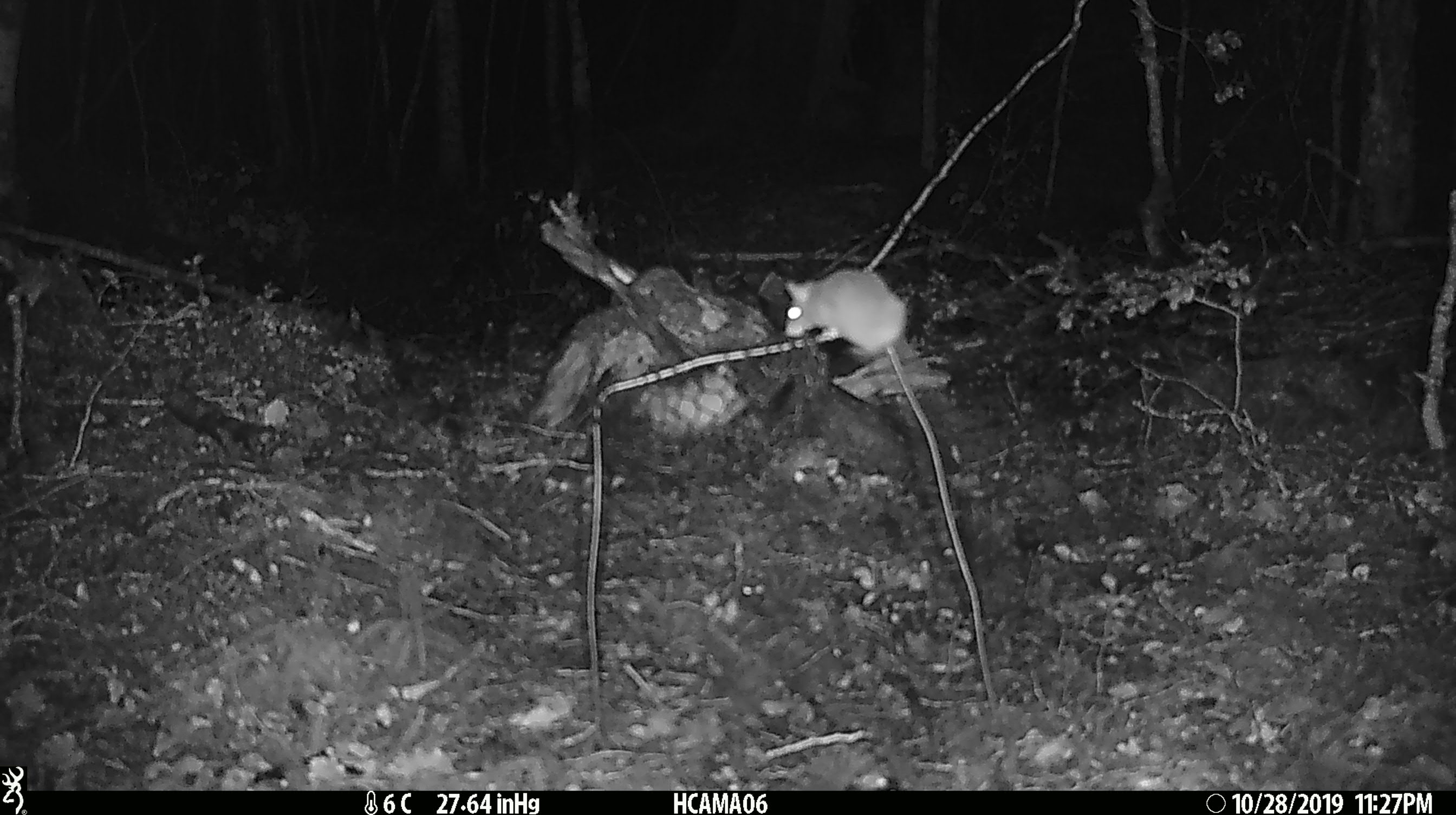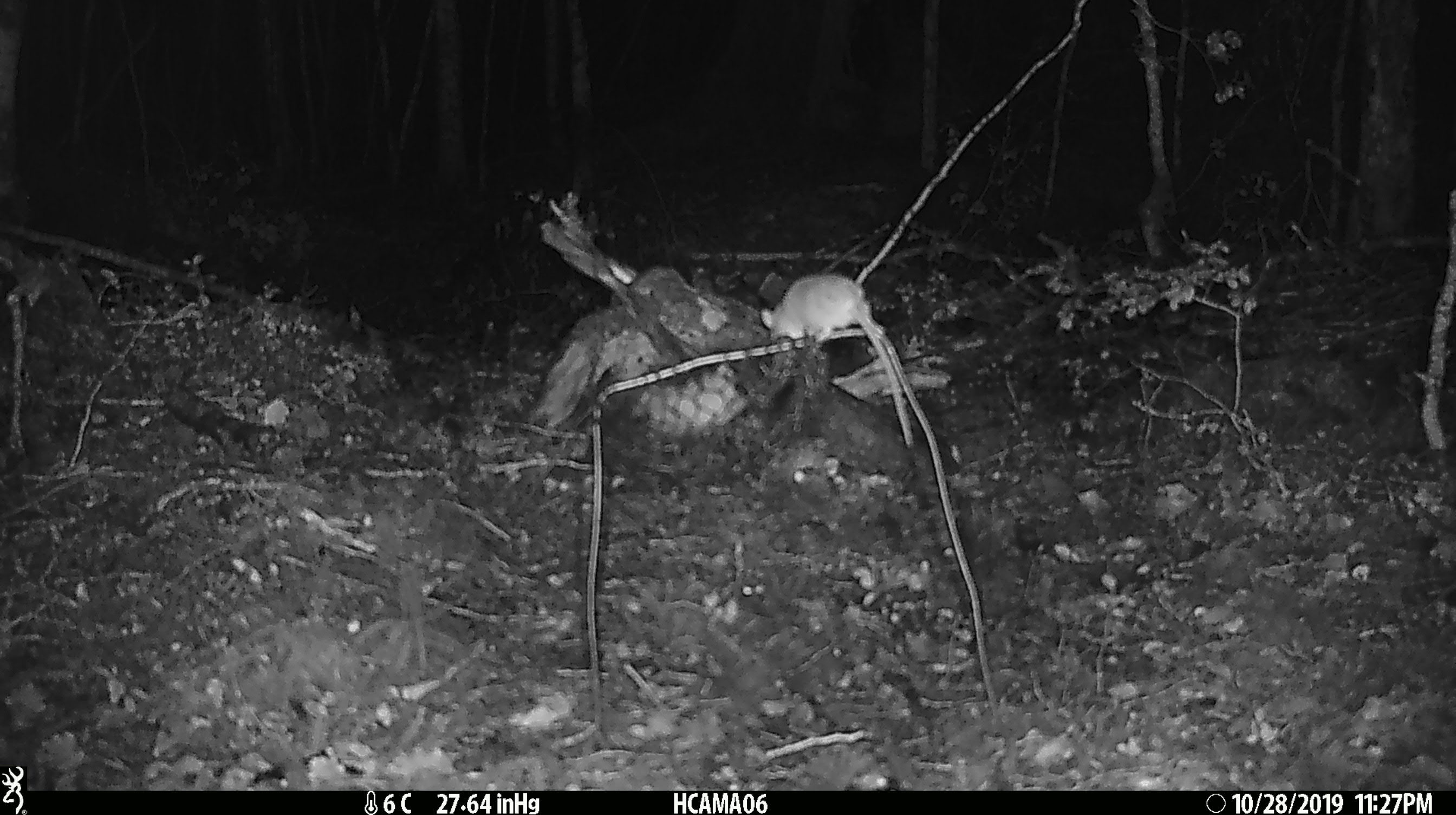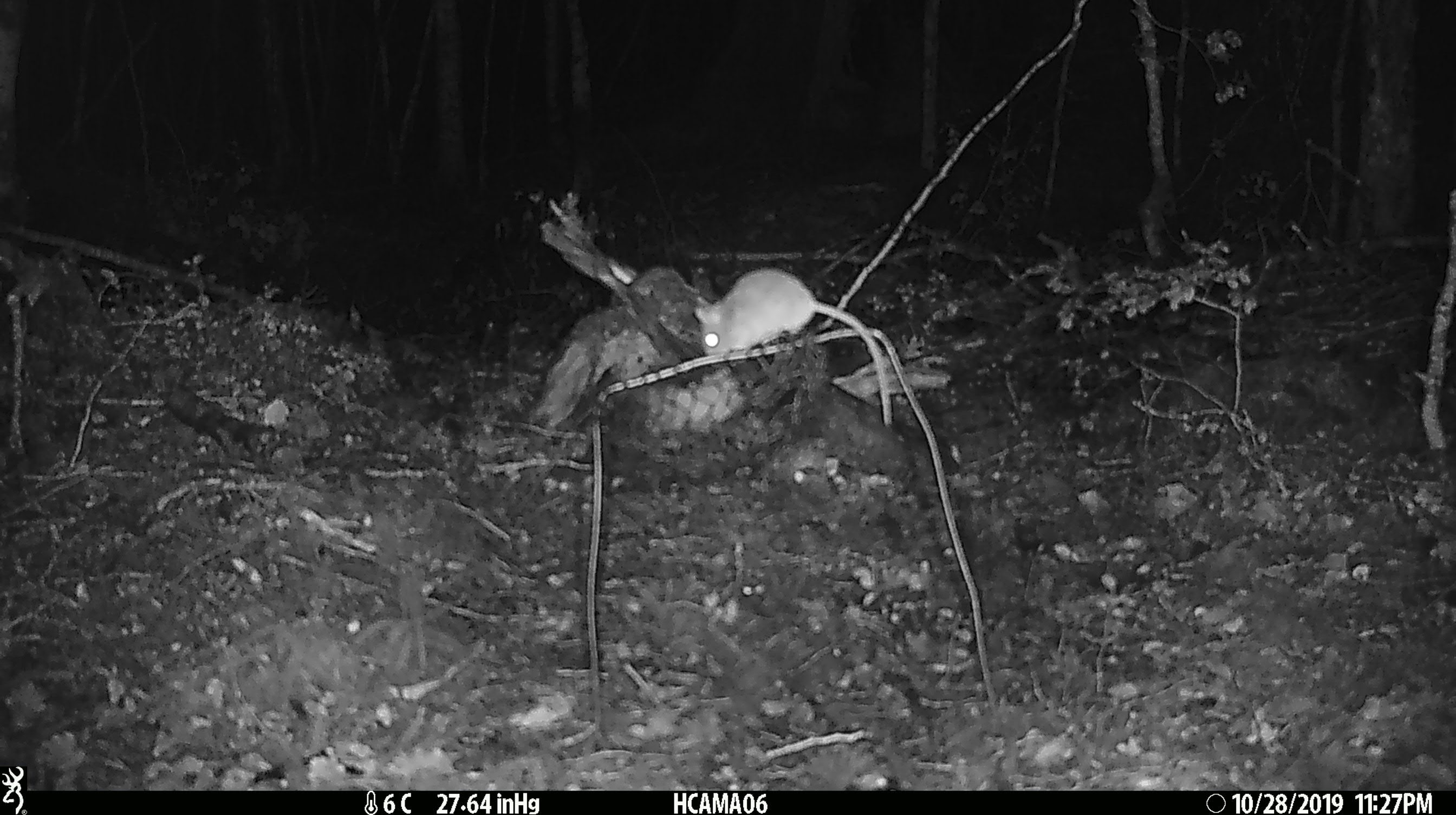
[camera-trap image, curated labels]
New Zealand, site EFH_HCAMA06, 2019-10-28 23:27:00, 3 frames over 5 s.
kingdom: Animalia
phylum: Chordata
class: Mammalia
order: Rodentia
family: Muridae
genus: Mus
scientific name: Mus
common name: mouse